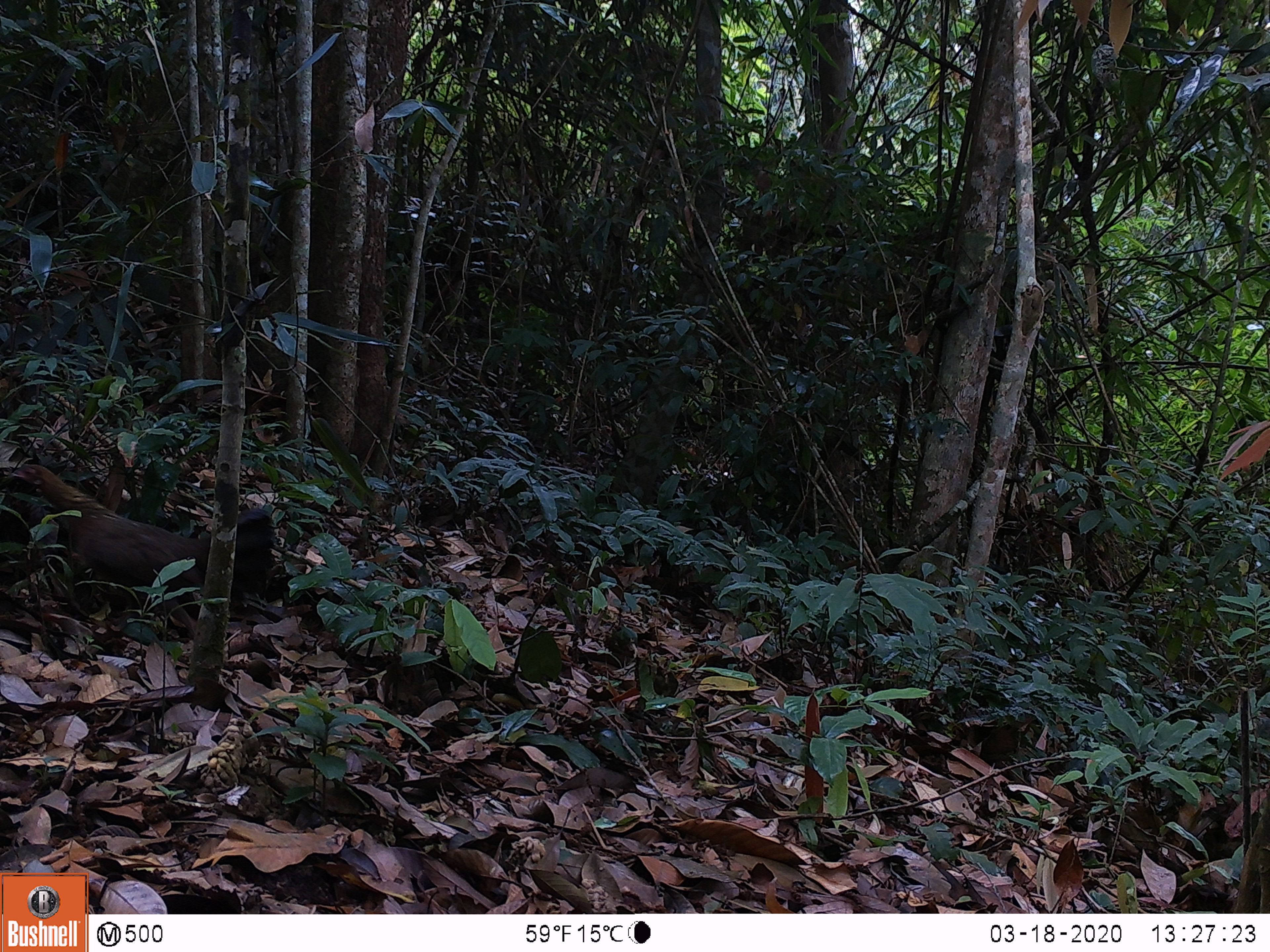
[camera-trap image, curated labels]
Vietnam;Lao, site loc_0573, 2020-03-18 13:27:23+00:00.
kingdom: Animalia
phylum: Chordata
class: Aves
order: Galliformes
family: Phasianidae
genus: Gallus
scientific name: Gallus gallus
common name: red junglefowl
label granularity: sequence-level